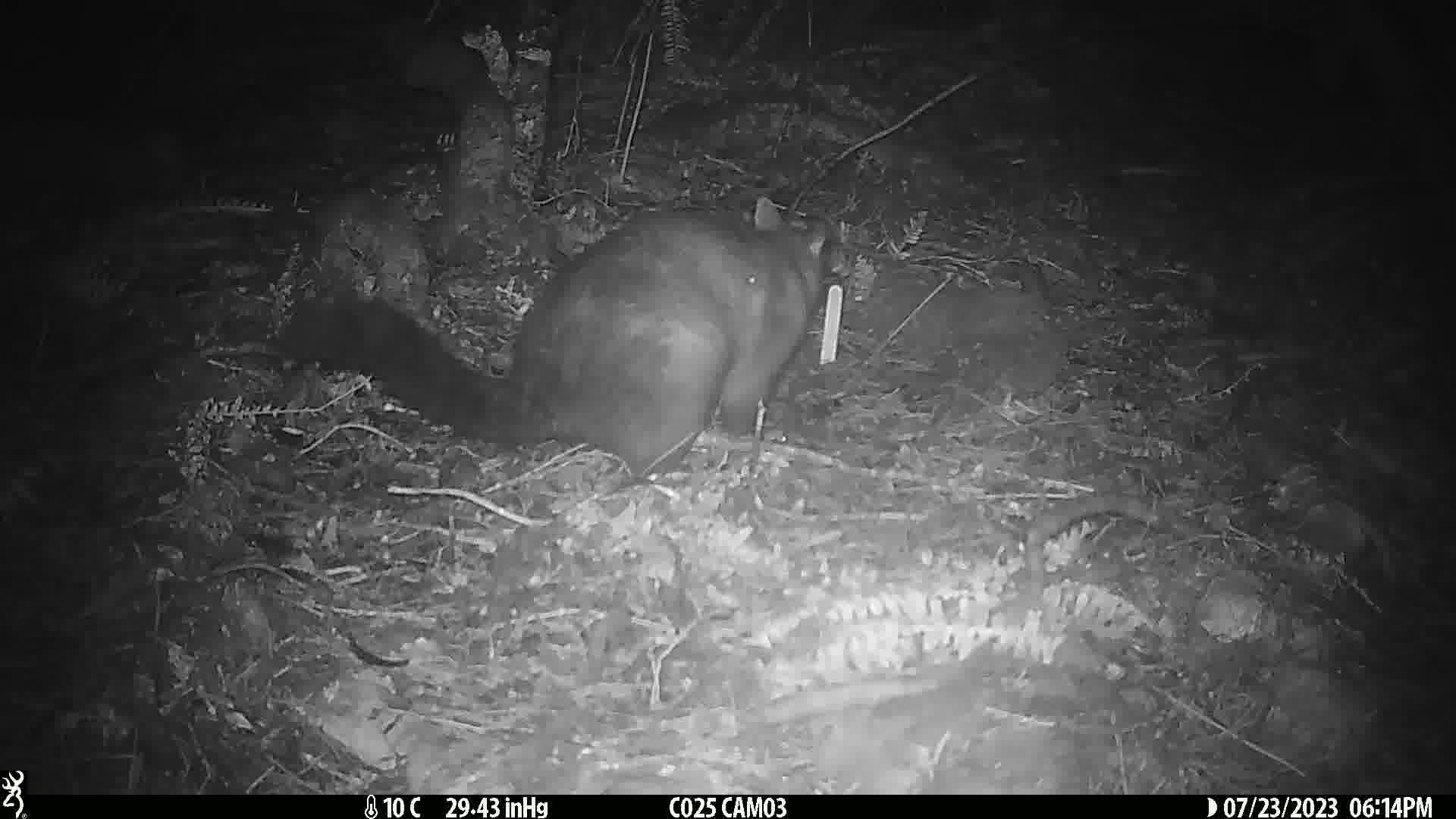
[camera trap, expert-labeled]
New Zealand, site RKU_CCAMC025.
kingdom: Animalia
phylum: Chordata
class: Mammalia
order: Diprotodontia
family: Phalangeridae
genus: Trichosurus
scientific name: Trichosurus vulpecula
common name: common brushtail possum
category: possum